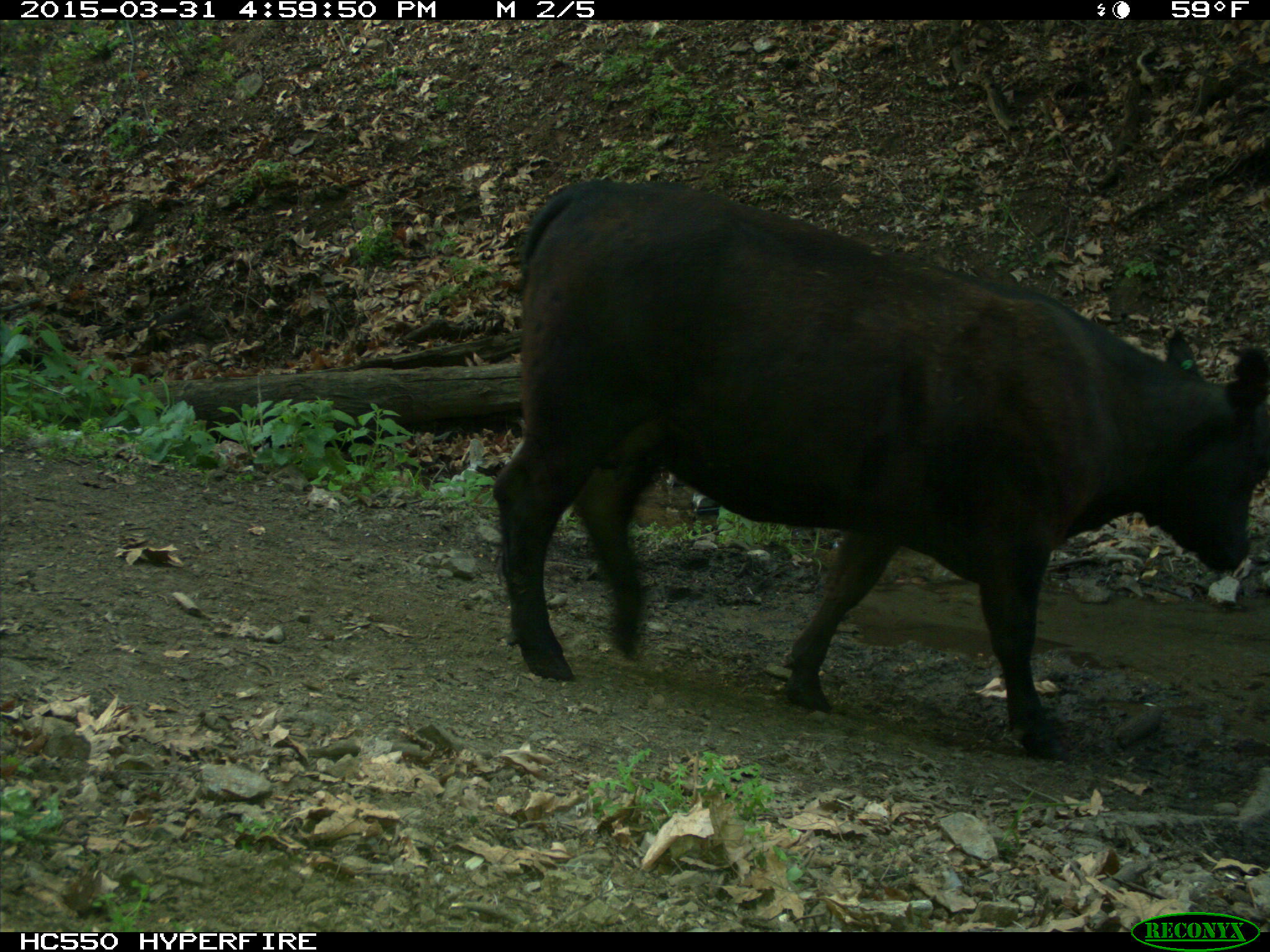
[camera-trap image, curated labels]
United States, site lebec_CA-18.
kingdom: Animalia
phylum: Chordata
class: Mammalia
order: Artiodactyla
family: Bovidae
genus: Bos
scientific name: Bos taurus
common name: domestic cow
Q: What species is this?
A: Bos taurus (domestic cow).